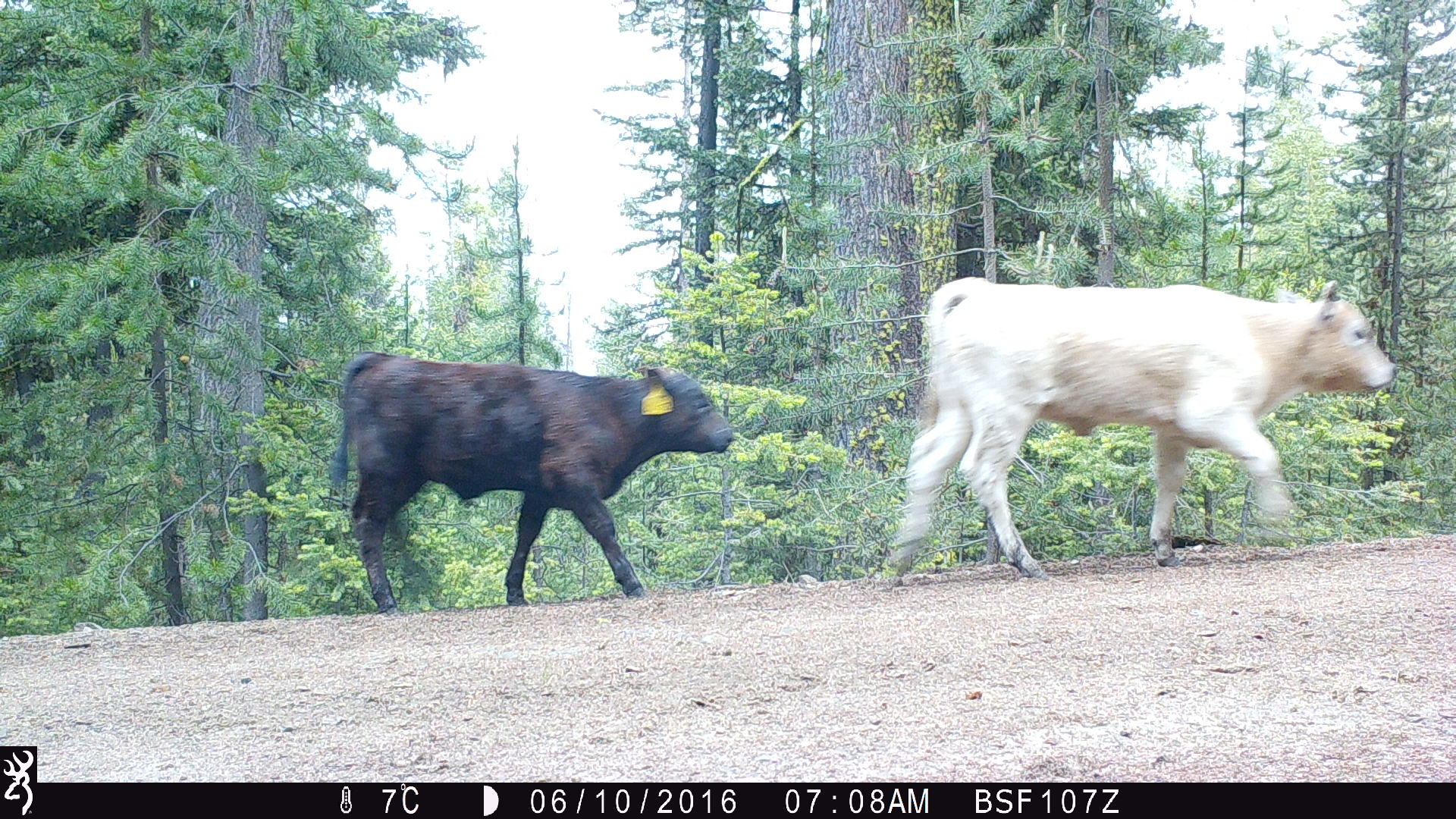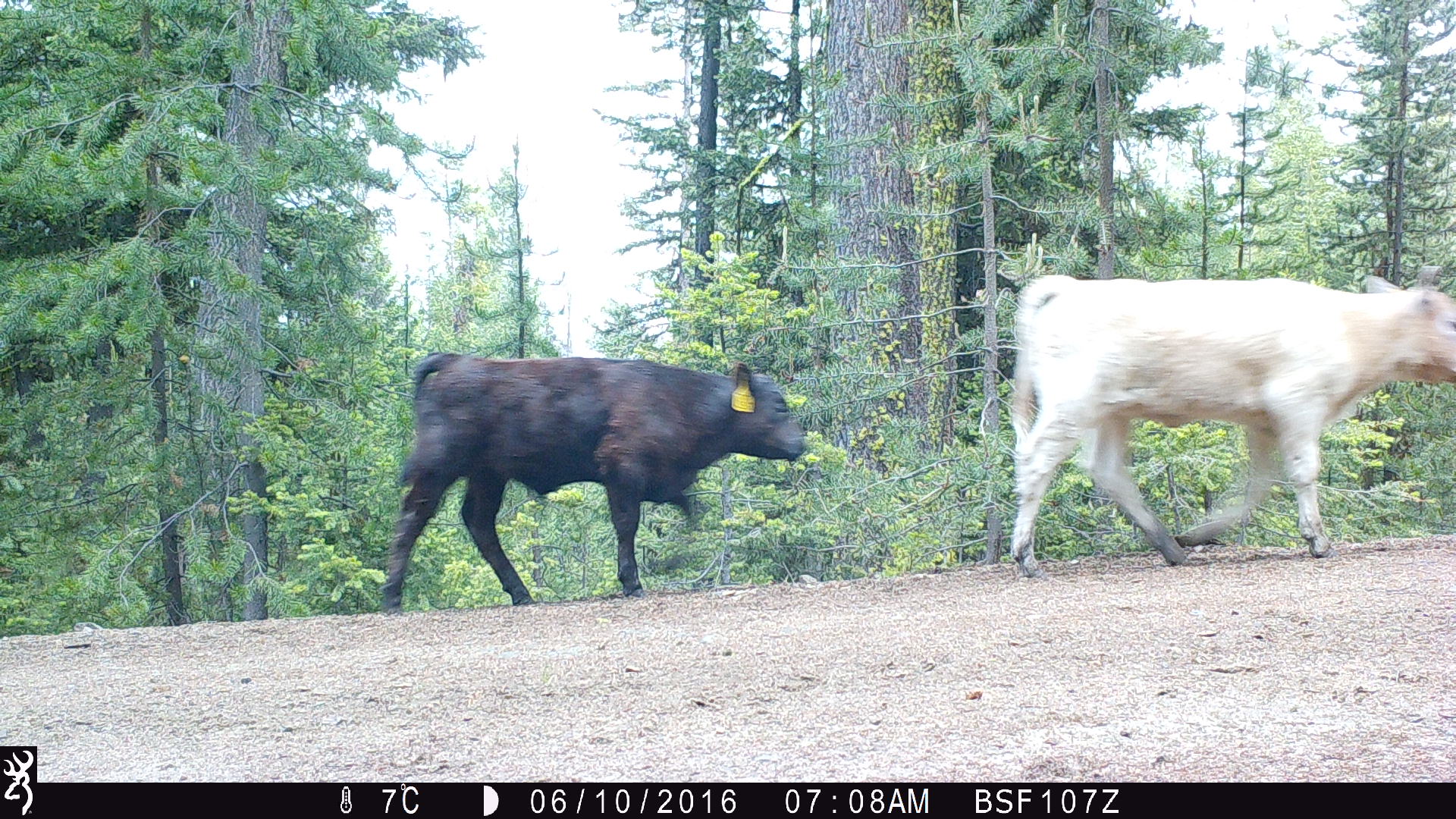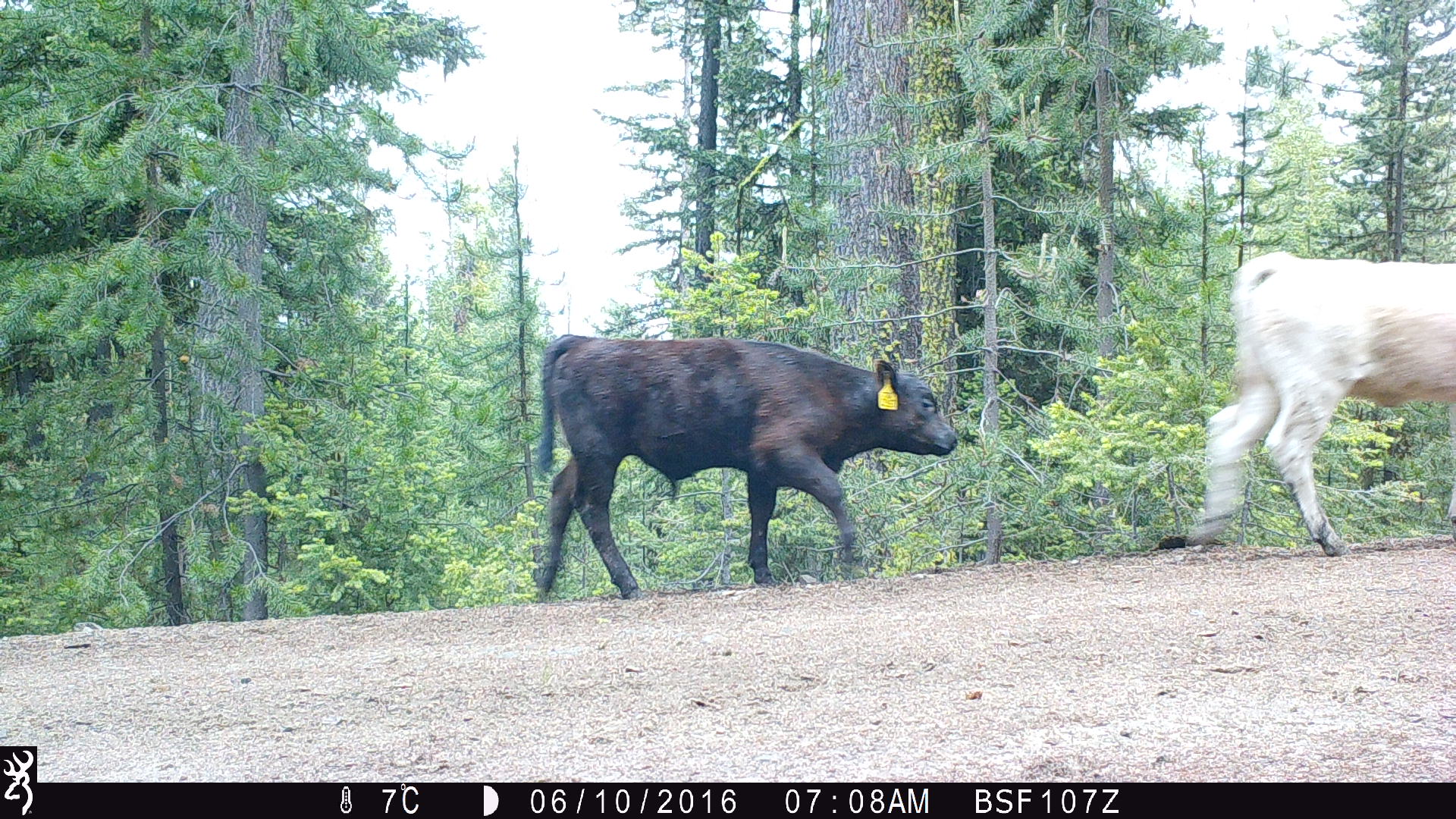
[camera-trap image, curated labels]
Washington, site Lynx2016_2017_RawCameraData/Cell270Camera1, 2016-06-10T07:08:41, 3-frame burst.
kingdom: Animalia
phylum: Chordata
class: Mammalia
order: Artiodactyla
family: Bovidae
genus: Bos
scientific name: Bos taurus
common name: domestic cattle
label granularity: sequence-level